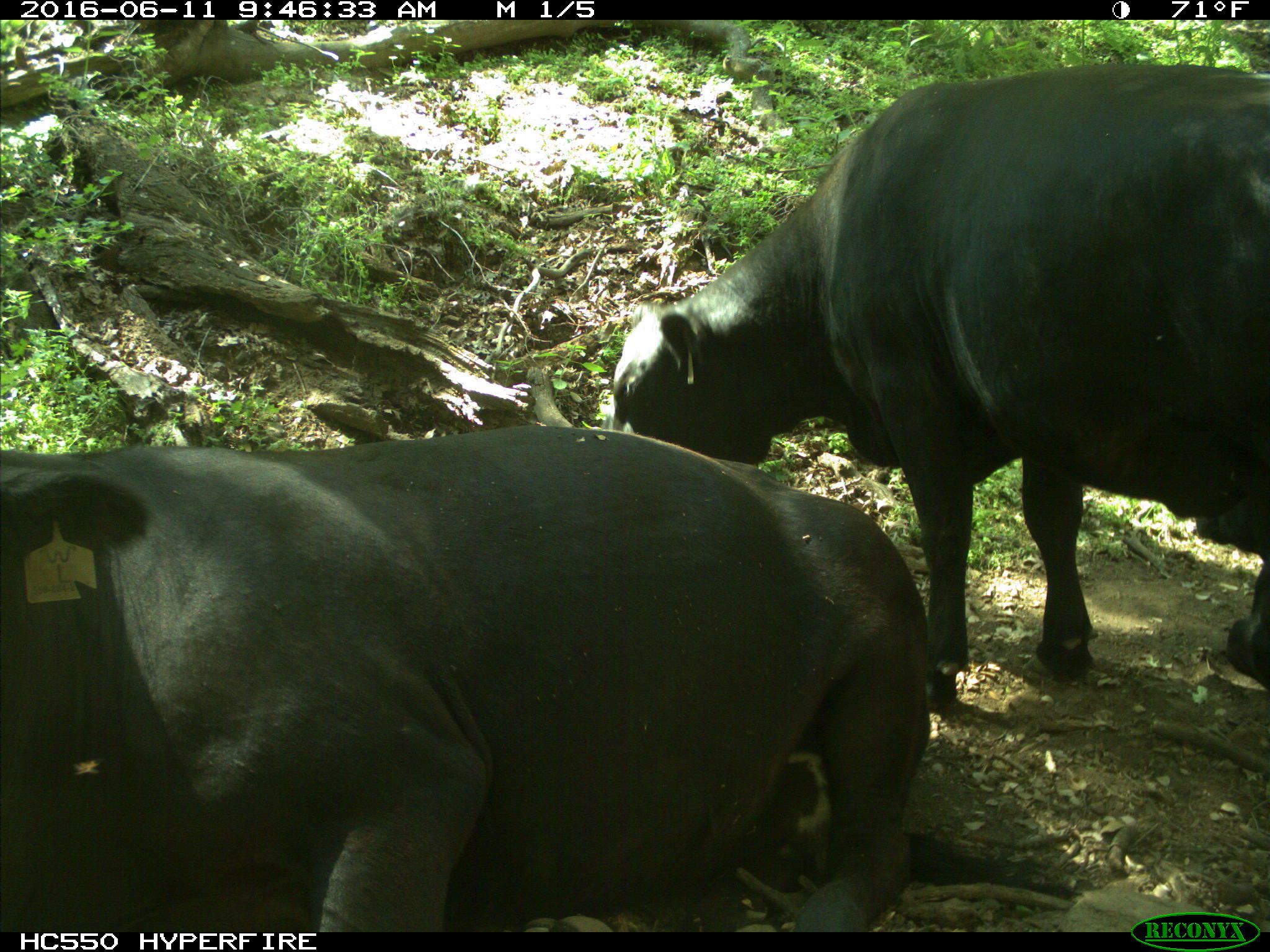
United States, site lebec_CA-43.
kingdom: Animalia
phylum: Chordata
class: Mammalia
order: Artiodactyla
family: Bovidae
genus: Bos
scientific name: Bos taurus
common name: domestic cow